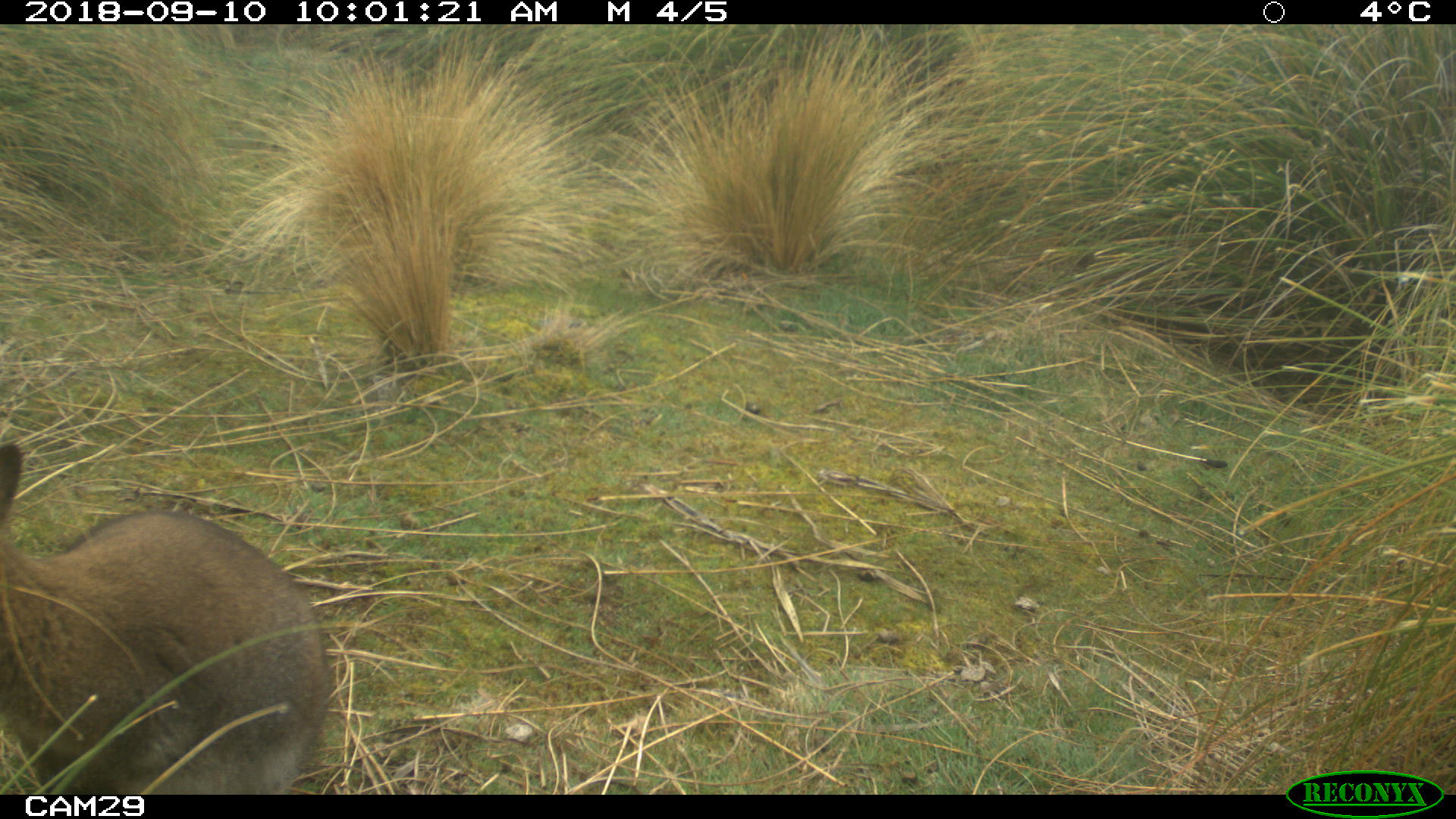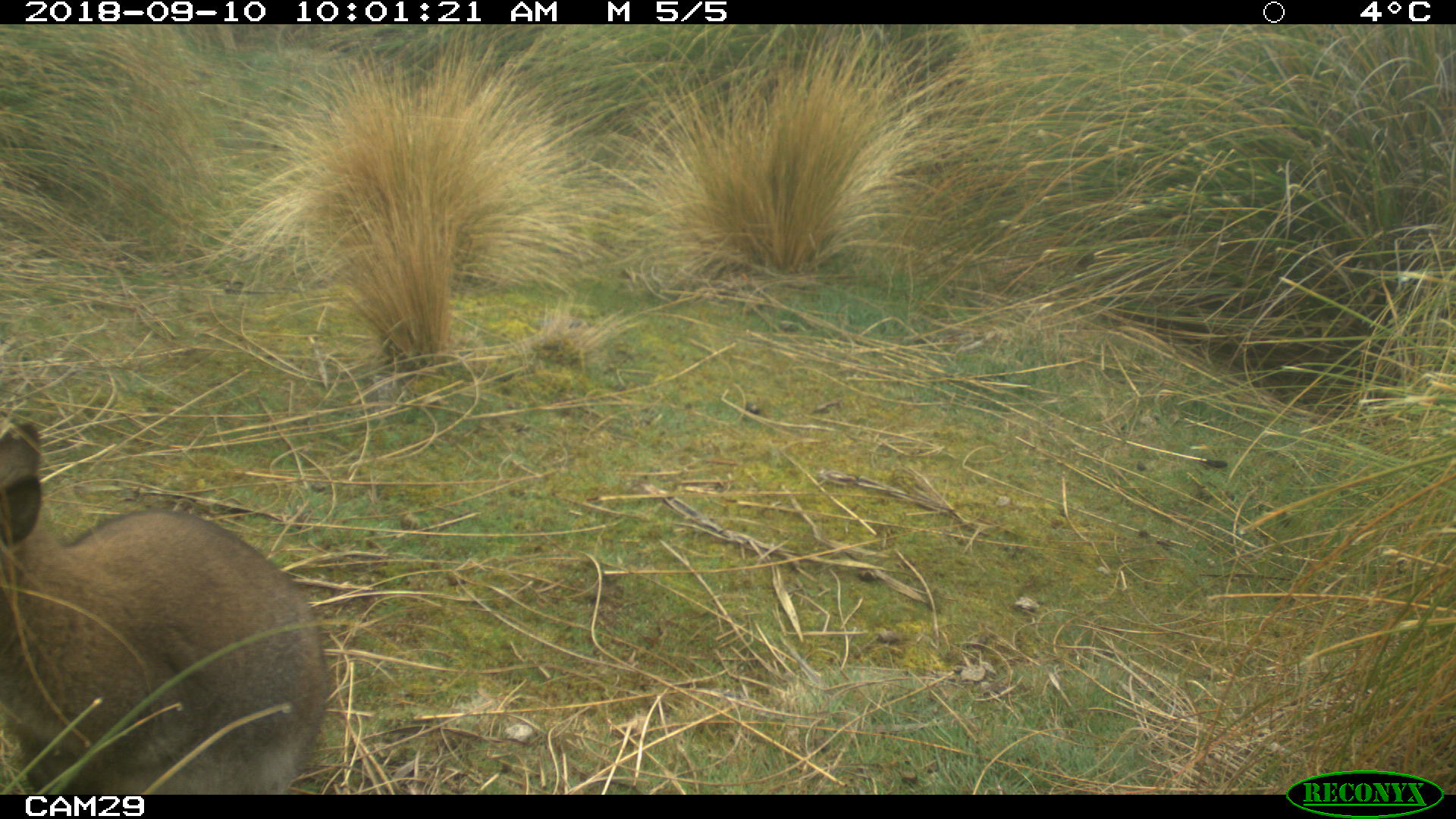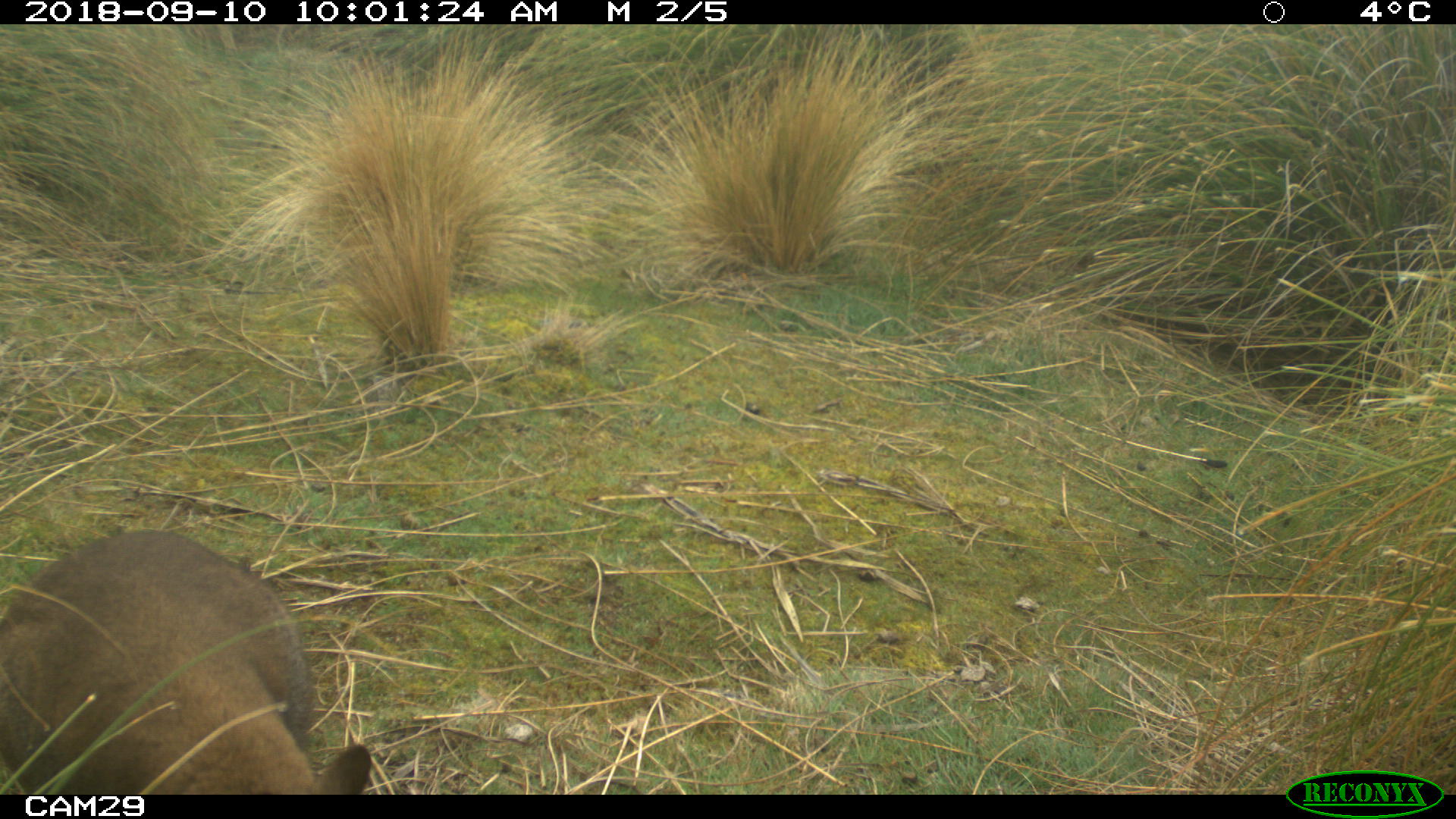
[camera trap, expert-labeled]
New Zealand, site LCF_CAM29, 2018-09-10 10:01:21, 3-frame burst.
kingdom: Animalia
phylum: Chordata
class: Mammalia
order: Diprotodontia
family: Macropodidae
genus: Notamacropus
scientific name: Notamacropus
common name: wallaby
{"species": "wallaby (Notamacropus)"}